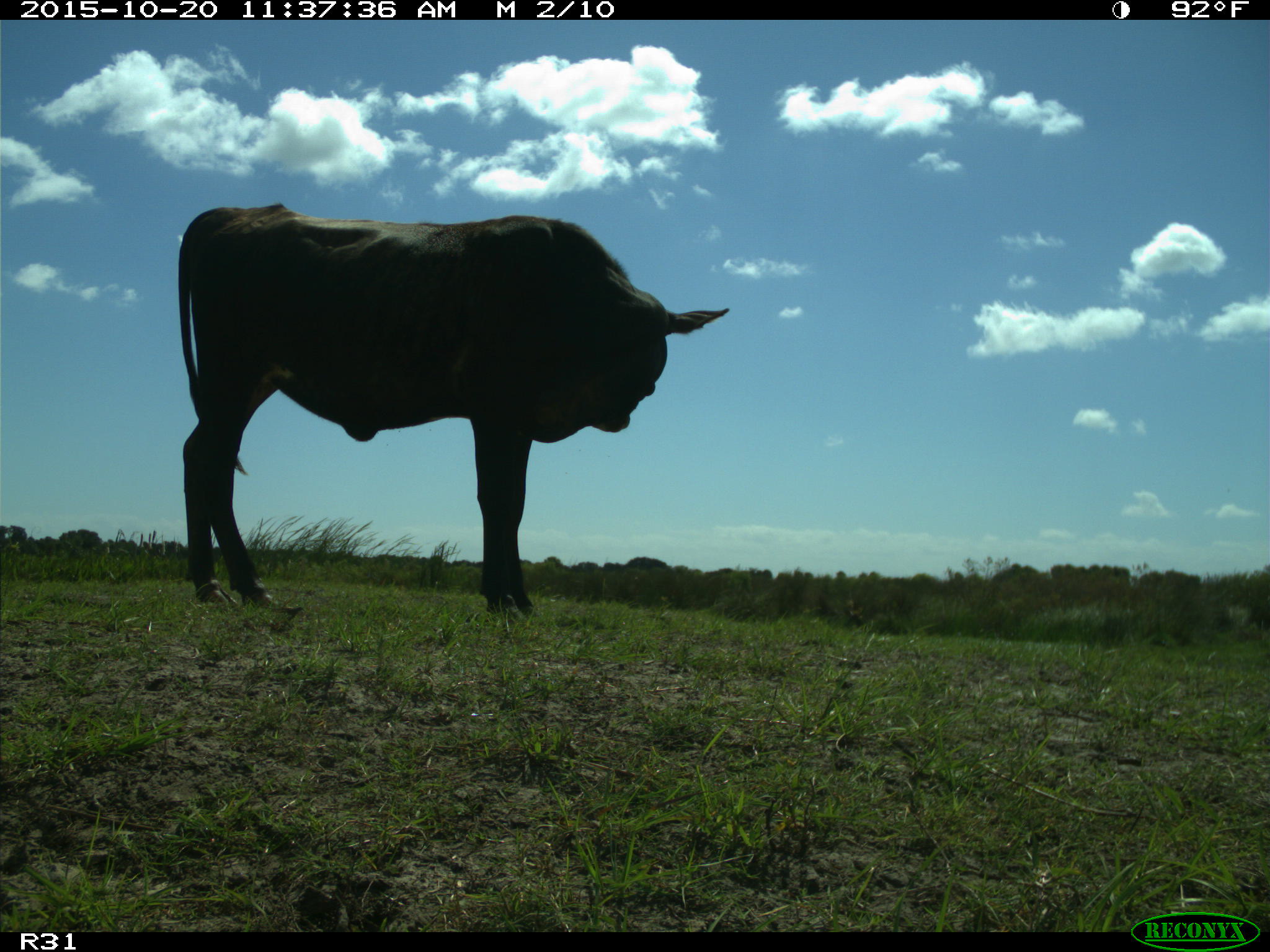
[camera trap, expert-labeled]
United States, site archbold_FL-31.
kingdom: Animalia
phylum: Chordata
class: Mammalia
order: Artiodactyla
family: Bovidae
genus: Bos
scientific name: Bos taurus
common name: domestic cow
Bos taurus (domestic cow).